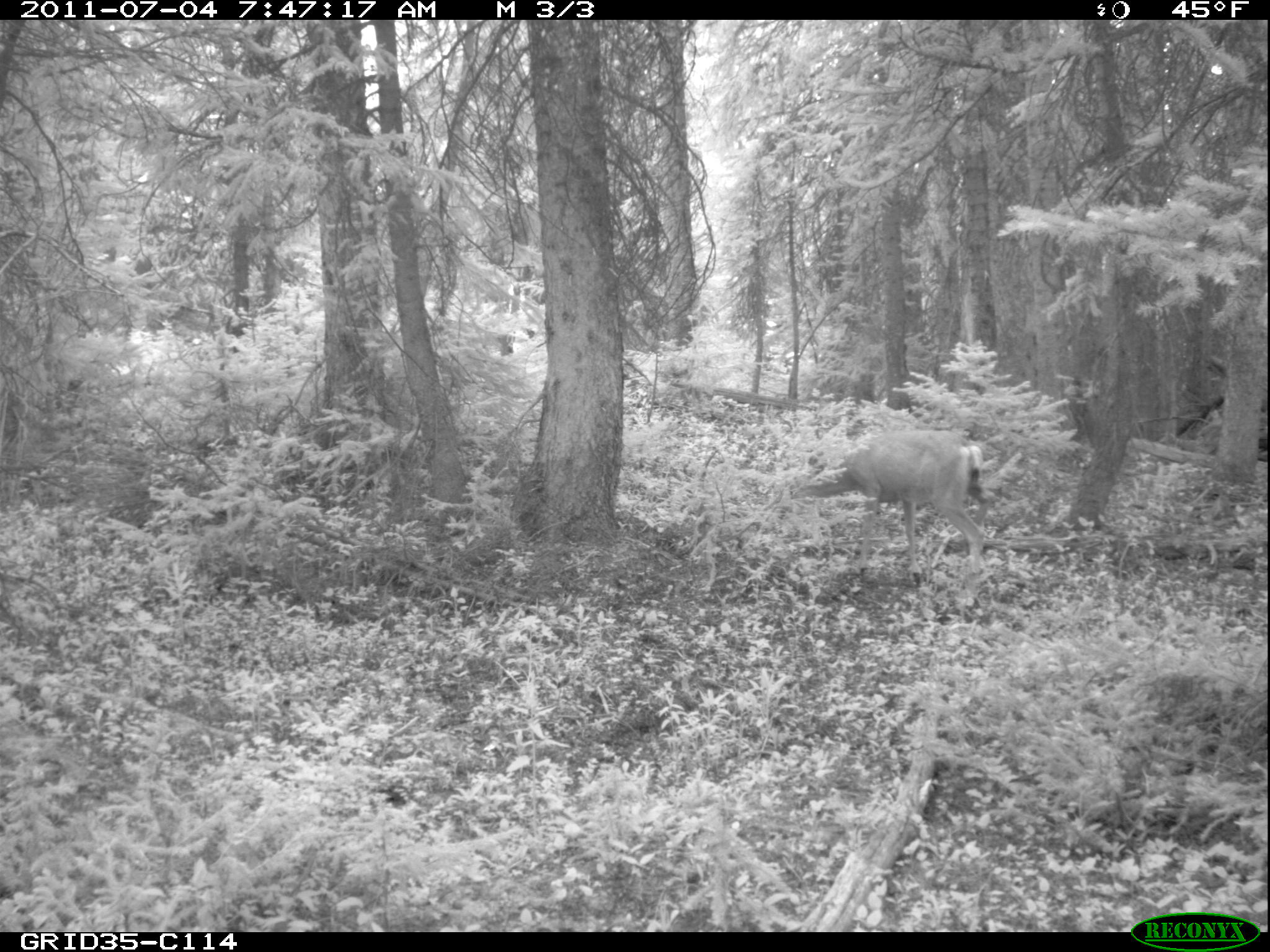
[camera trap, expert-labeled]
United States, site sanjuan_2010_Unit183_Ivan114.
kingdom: Animalia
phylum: Chordata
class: Mammalia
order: Artiodactyla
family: Cervidae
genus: Odocoileus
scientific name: Odocoileus hemionus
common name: mule deer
Odocoileus hemionus (mule deer).